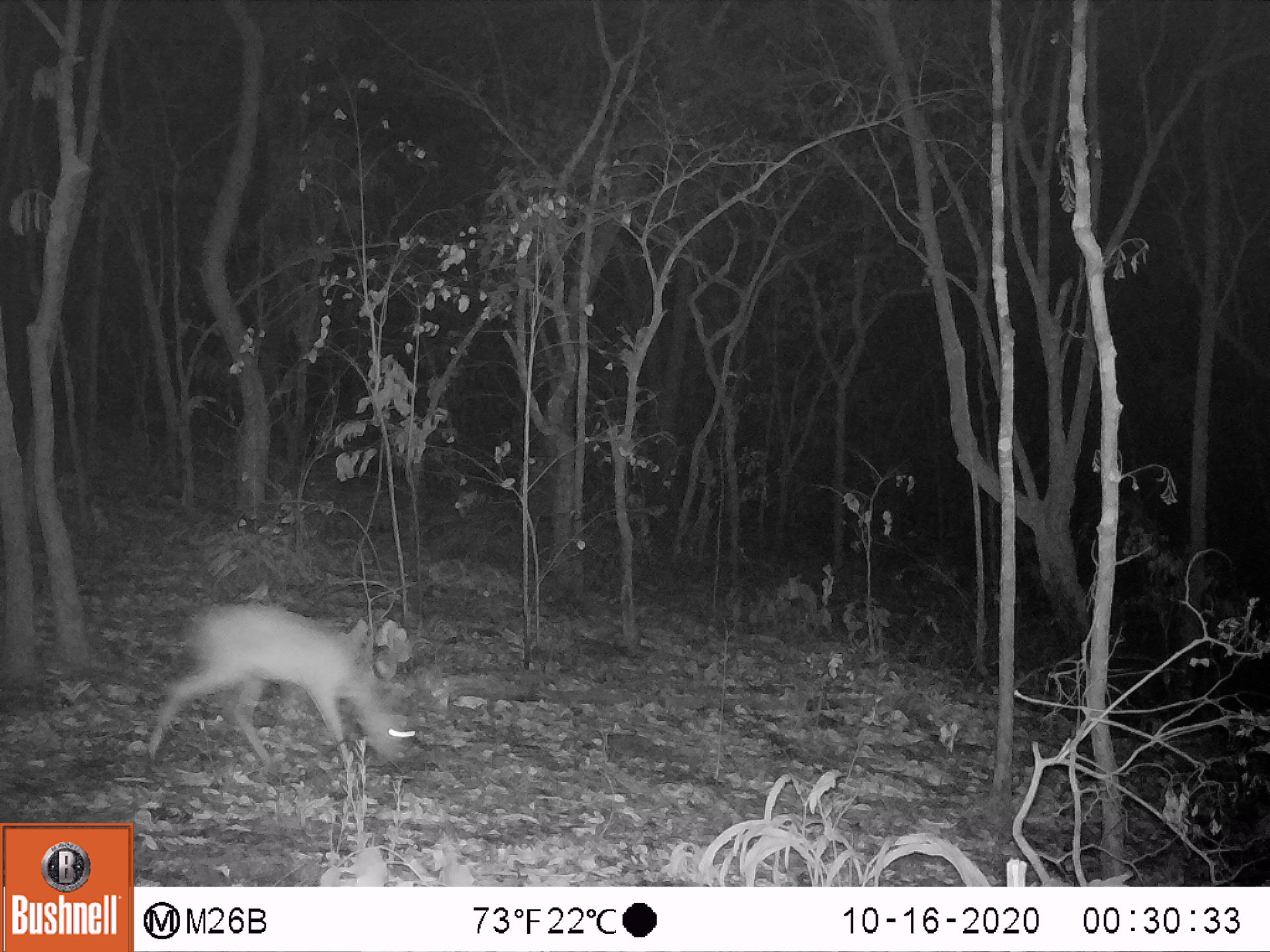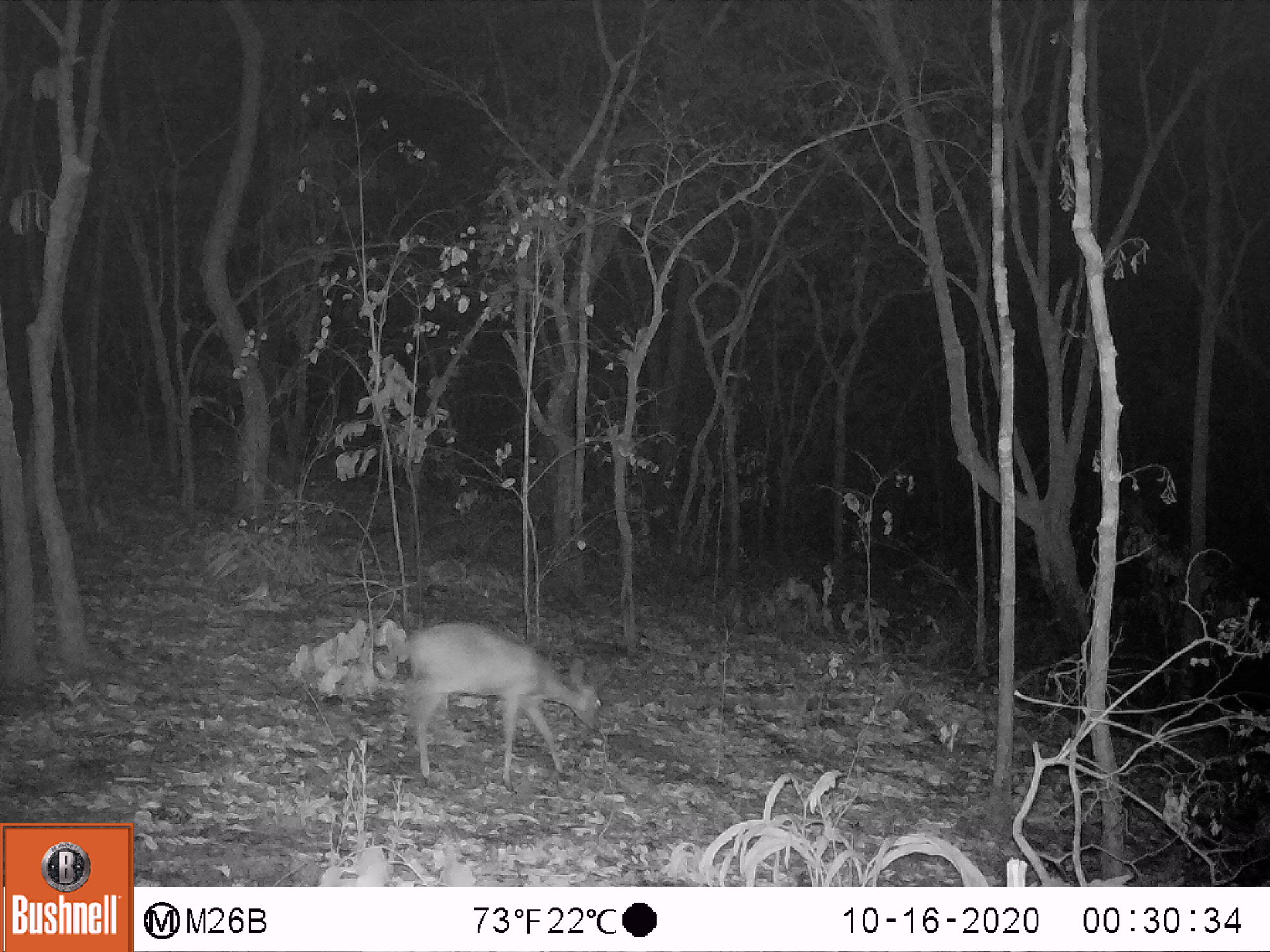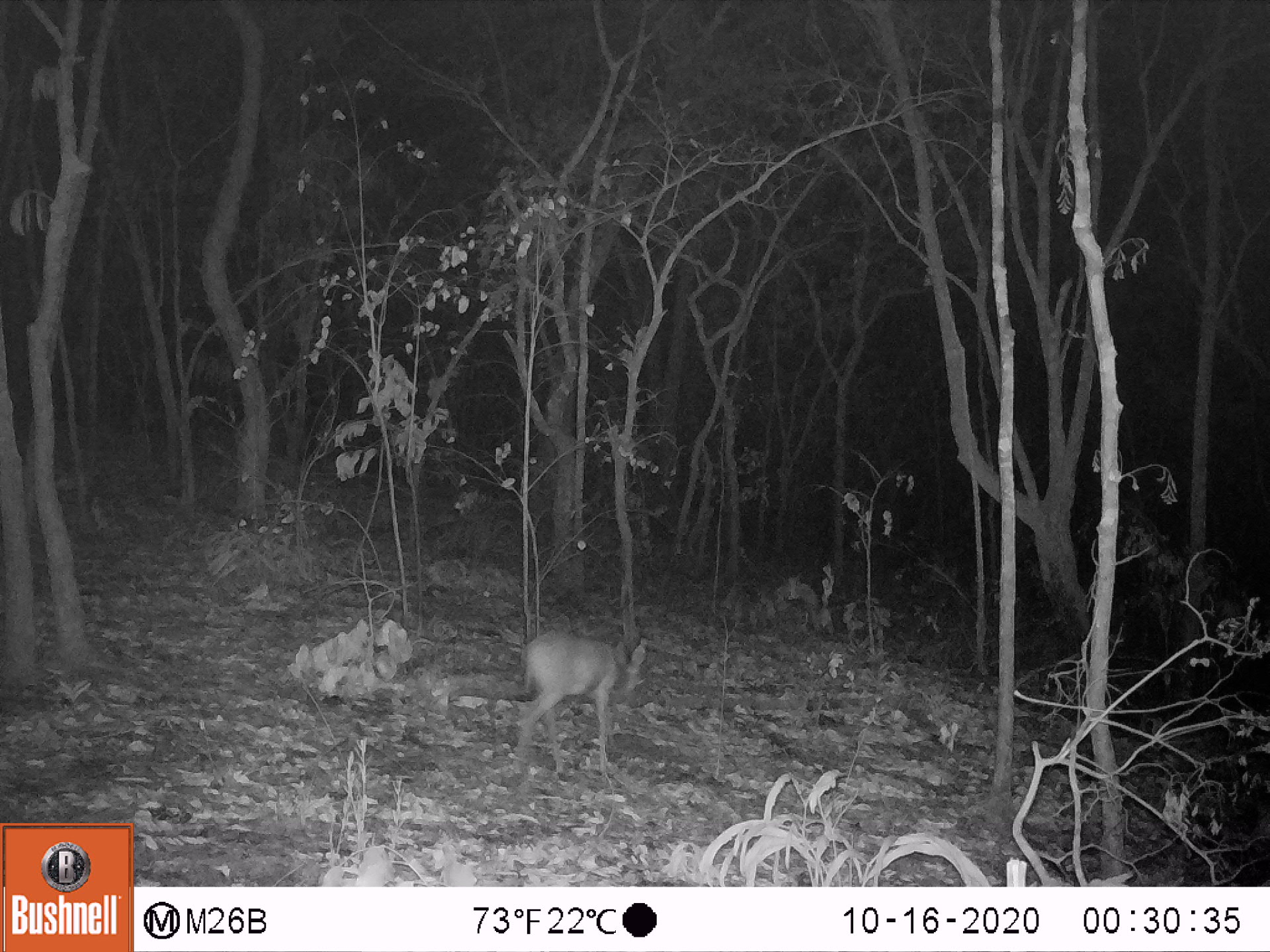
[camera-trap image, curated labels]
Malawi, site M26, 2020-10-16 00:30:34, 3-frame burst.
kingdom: Animalia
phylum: Chordata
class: Mammalia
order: Artiodactyla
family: Bovidae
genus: Sylvicapra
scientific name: Sylvicapra grimmia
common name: common duiker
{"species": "common duiker (Sylvicapra grimmia)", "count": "1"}